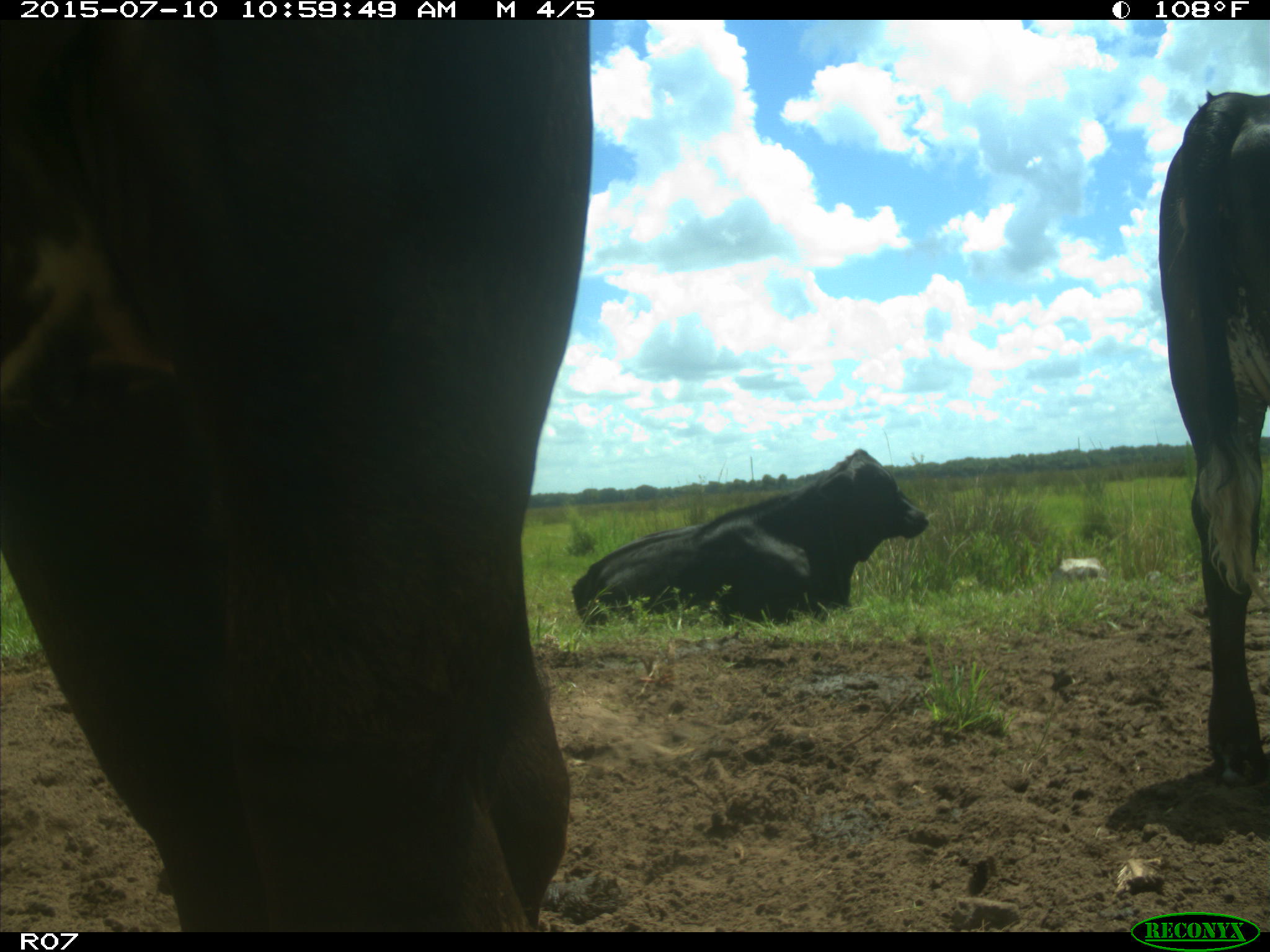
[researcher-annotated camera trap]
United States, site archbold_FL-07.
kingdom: Animalia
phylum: Chordata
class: Mammalia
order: Artiodactyla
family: Bovidae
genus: Bos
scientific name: Bos taurus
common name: domestic cow